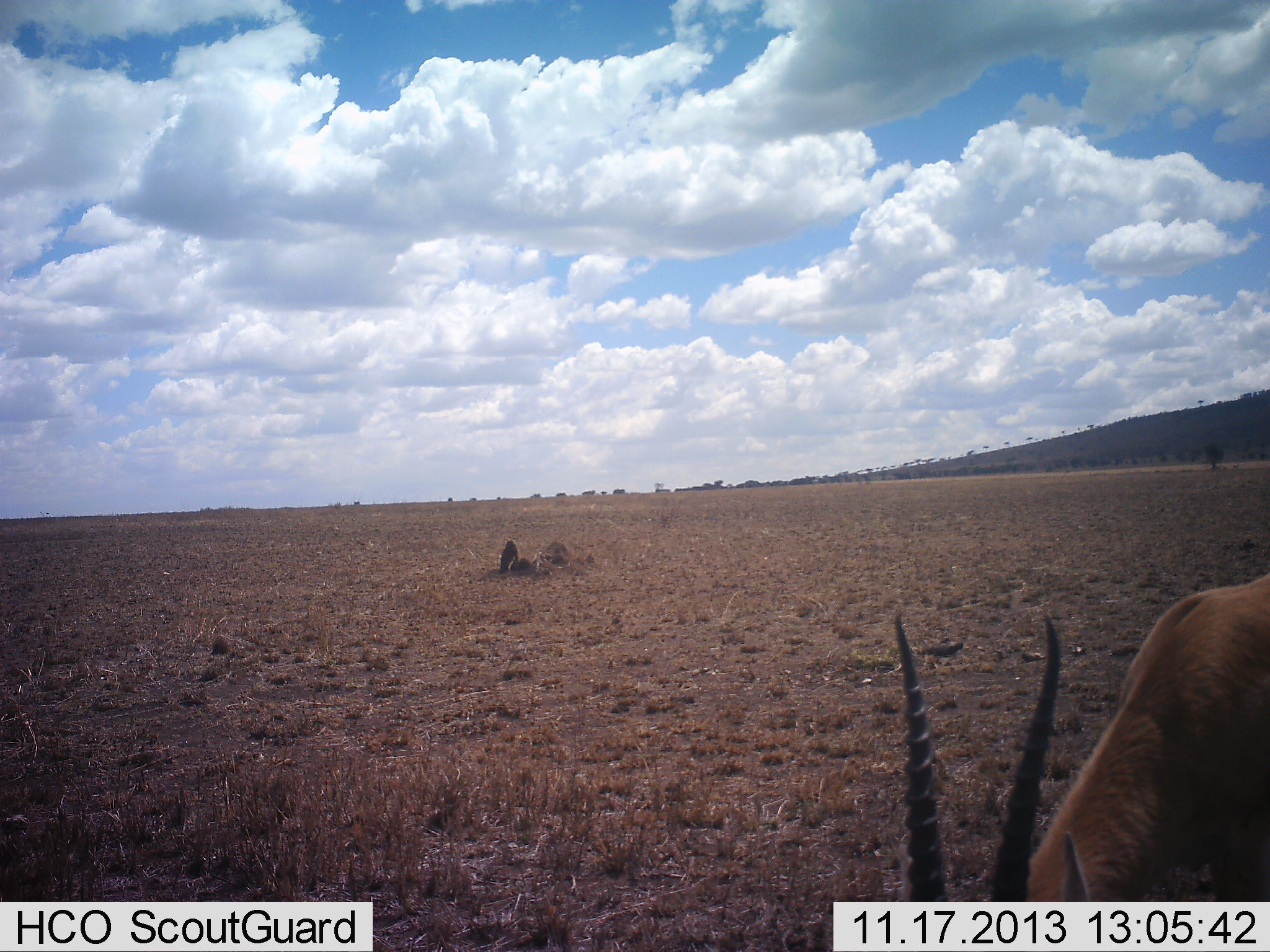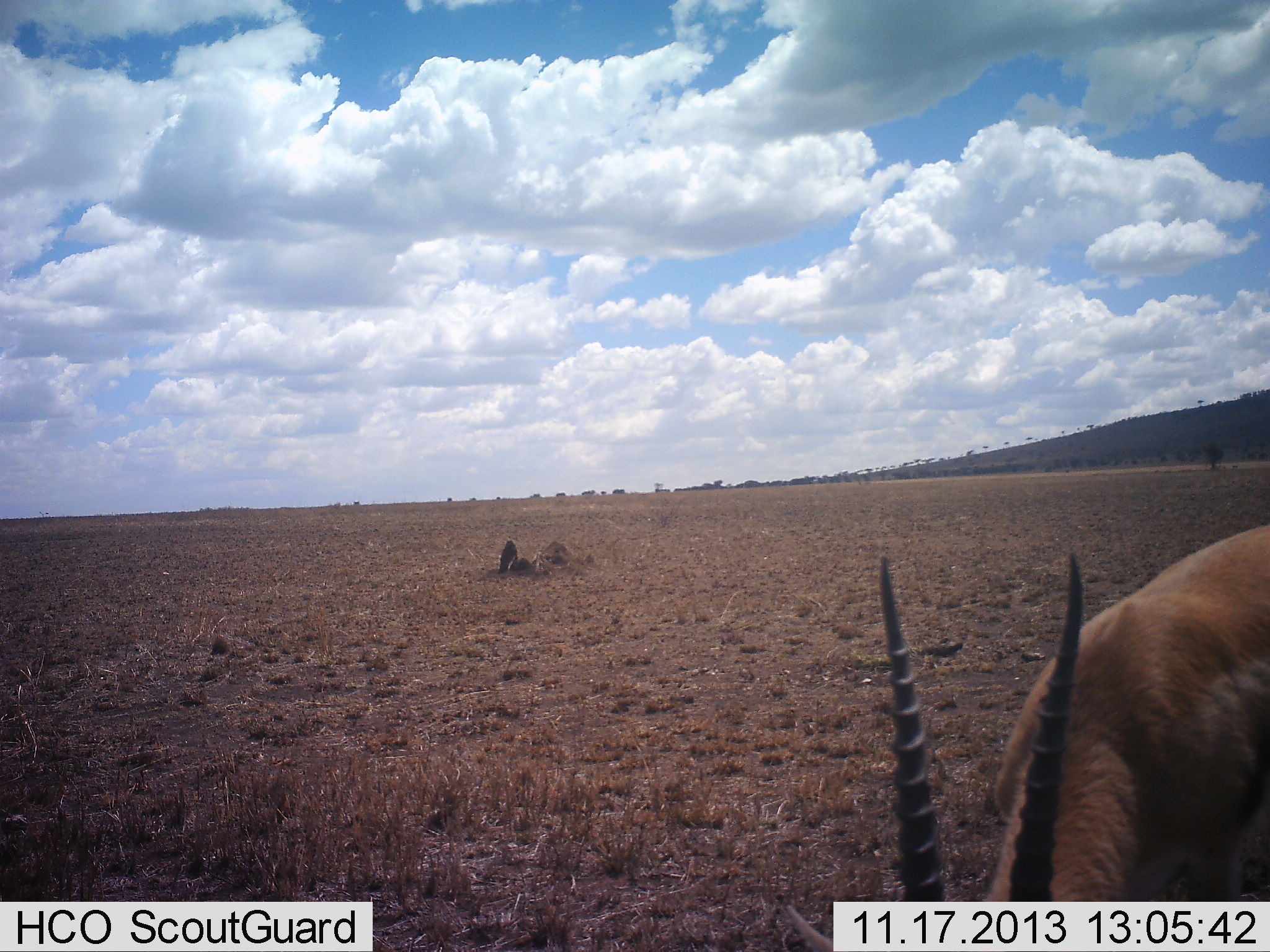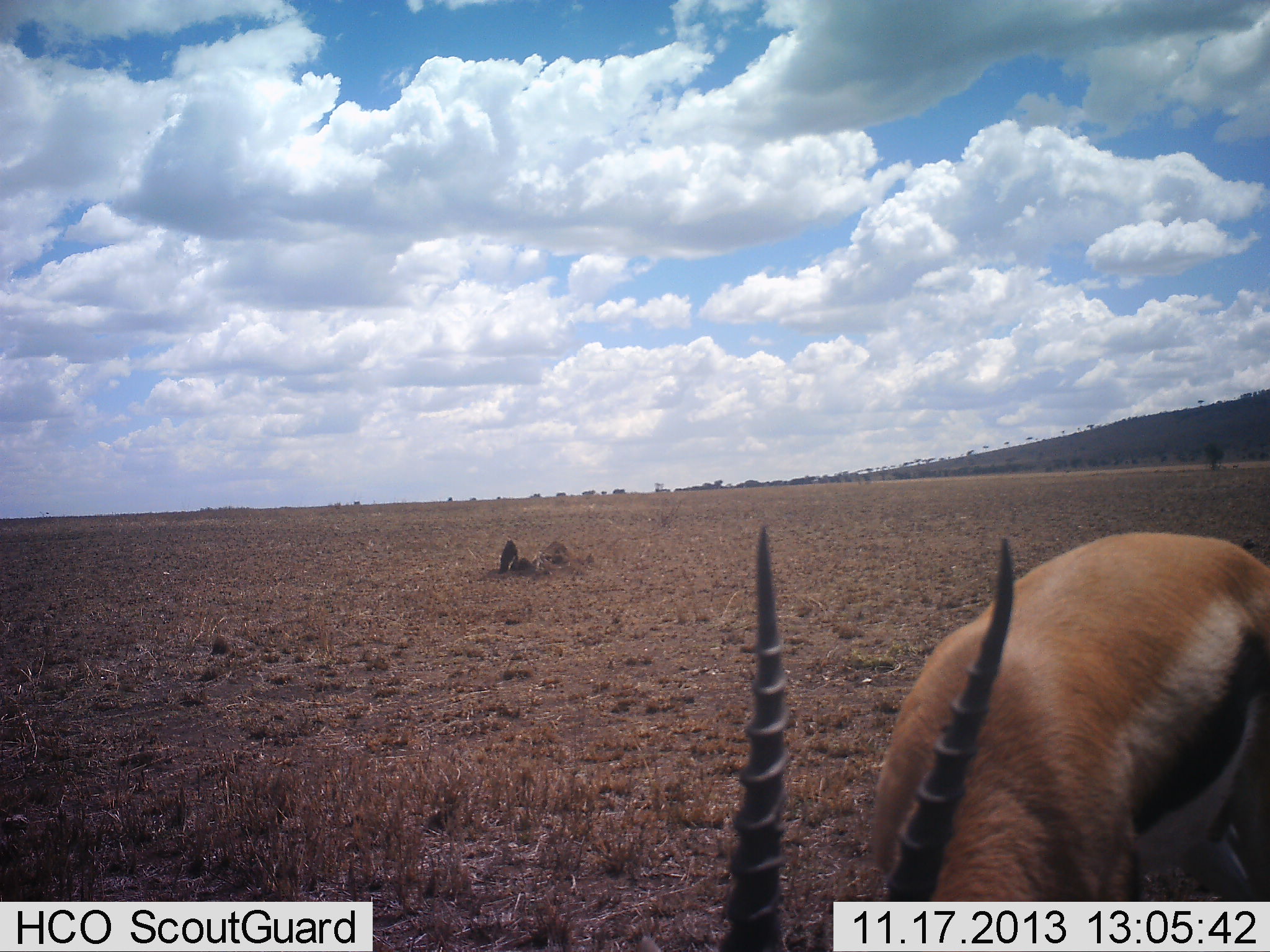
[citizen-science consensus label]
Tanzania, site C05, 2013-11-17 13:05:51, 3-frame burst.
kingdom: Animalia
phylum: Chordata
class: Mammalia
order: Artiodactyla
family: Bovidae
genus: Eudorcas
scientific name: Eudorcas thomsonii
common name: thomson's gazelle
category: gazellethomsons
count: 1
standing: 28%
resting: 0%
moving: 8%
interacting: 4%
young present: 0%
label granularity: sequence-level